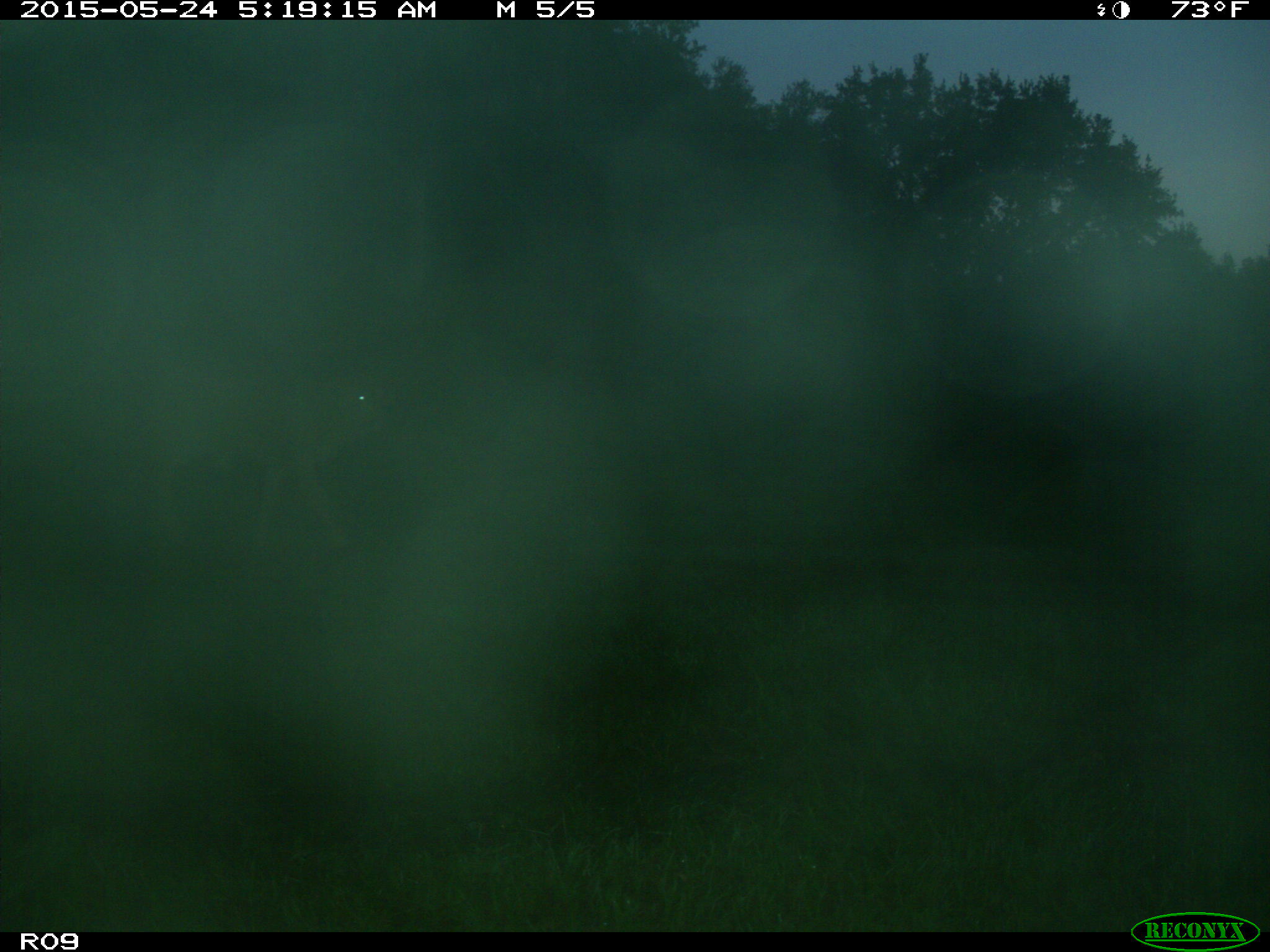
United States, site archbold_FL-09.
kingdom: Animalia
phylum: Chordata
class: Mammalia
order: Artiodactyla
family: Bovidae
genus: Bos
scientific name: Bos taurus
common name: domestic cow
Bos taurus (domestic cow).